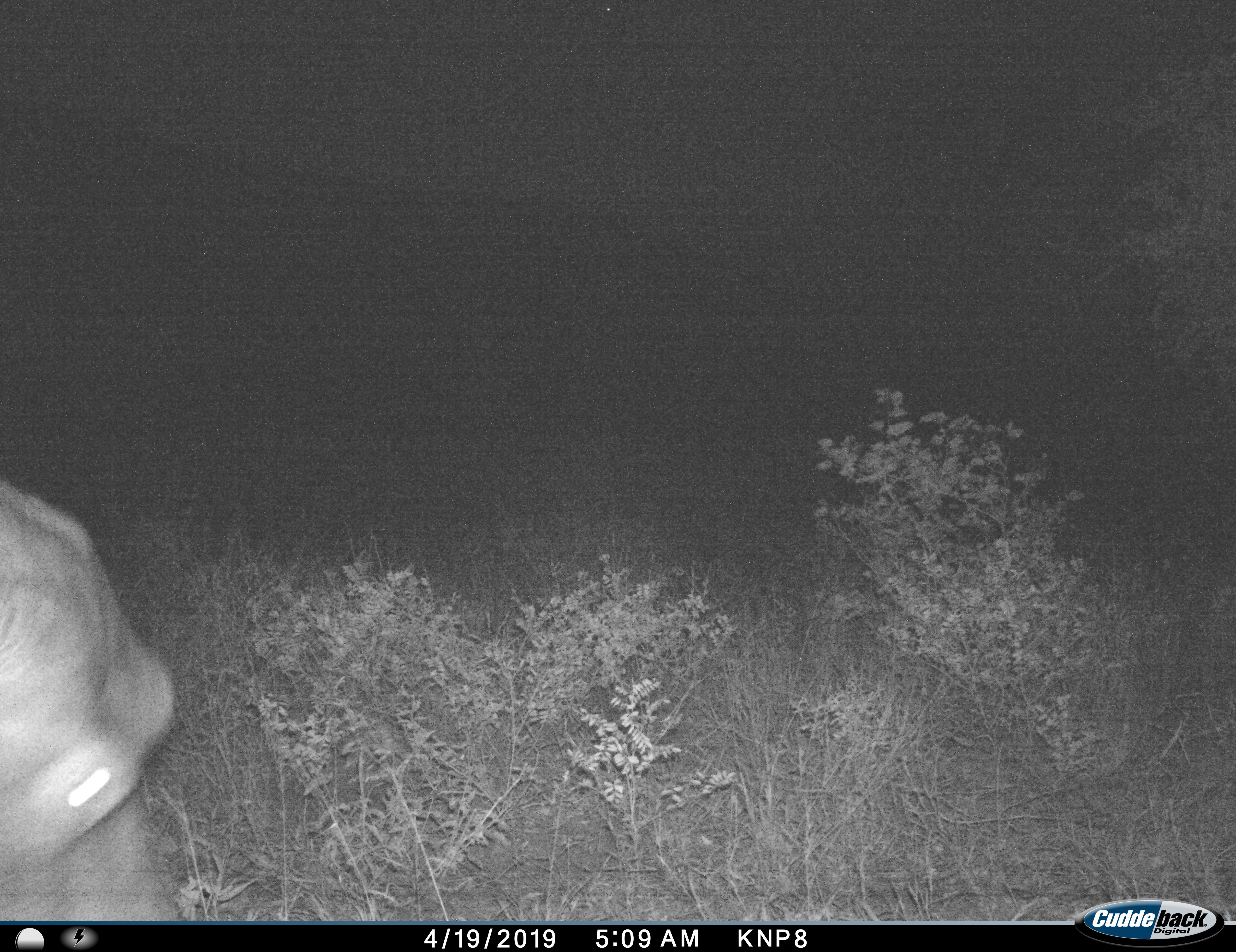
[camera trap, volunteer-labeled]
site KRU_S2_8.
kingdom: Animalia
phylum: Chordata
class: Mammalia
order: Artiodactyla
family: Hippopotamidae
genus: Hippopotamus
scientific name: Hippopotamus amphibius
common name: hippopotamus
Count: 1.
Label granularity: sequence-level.